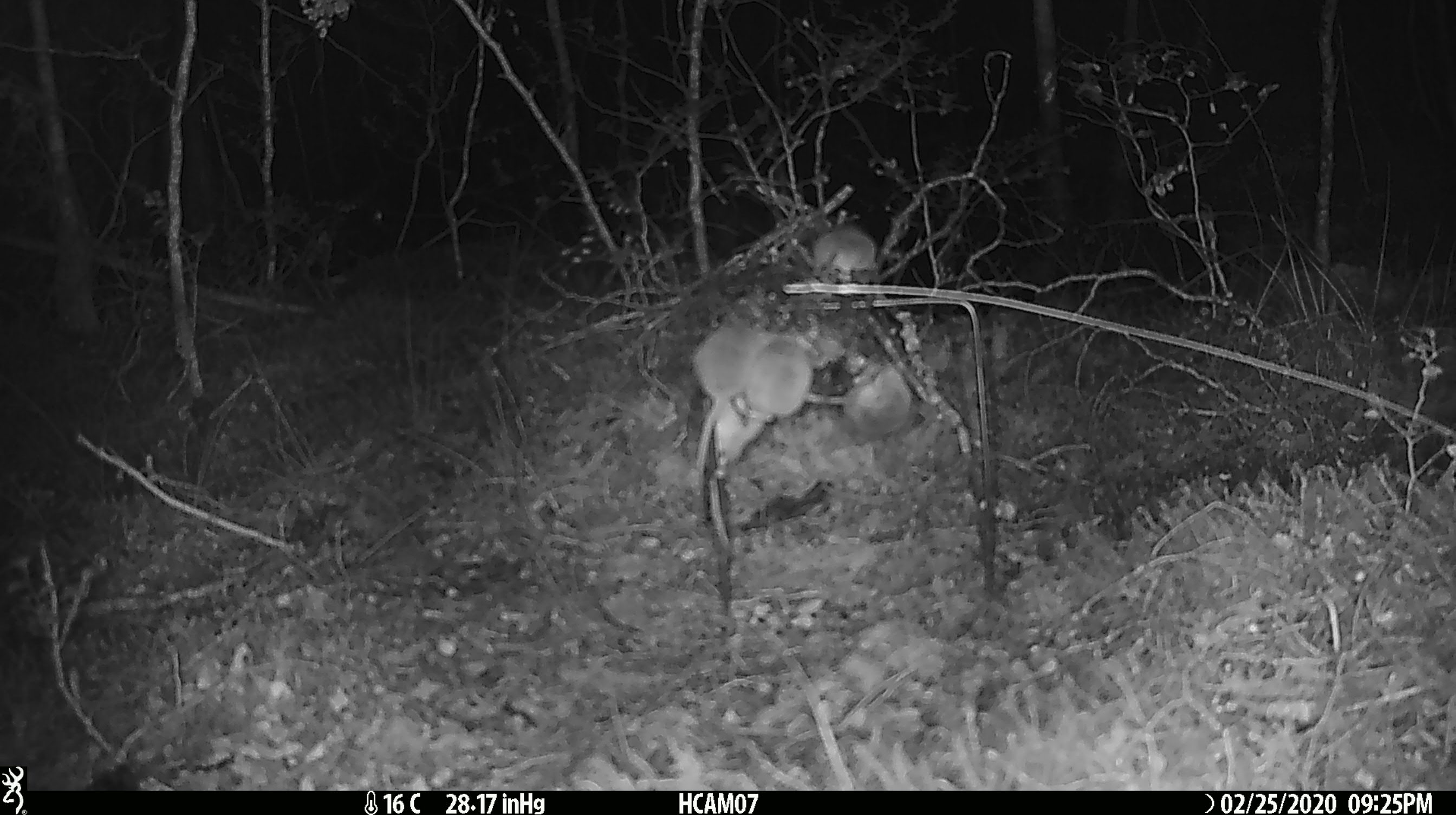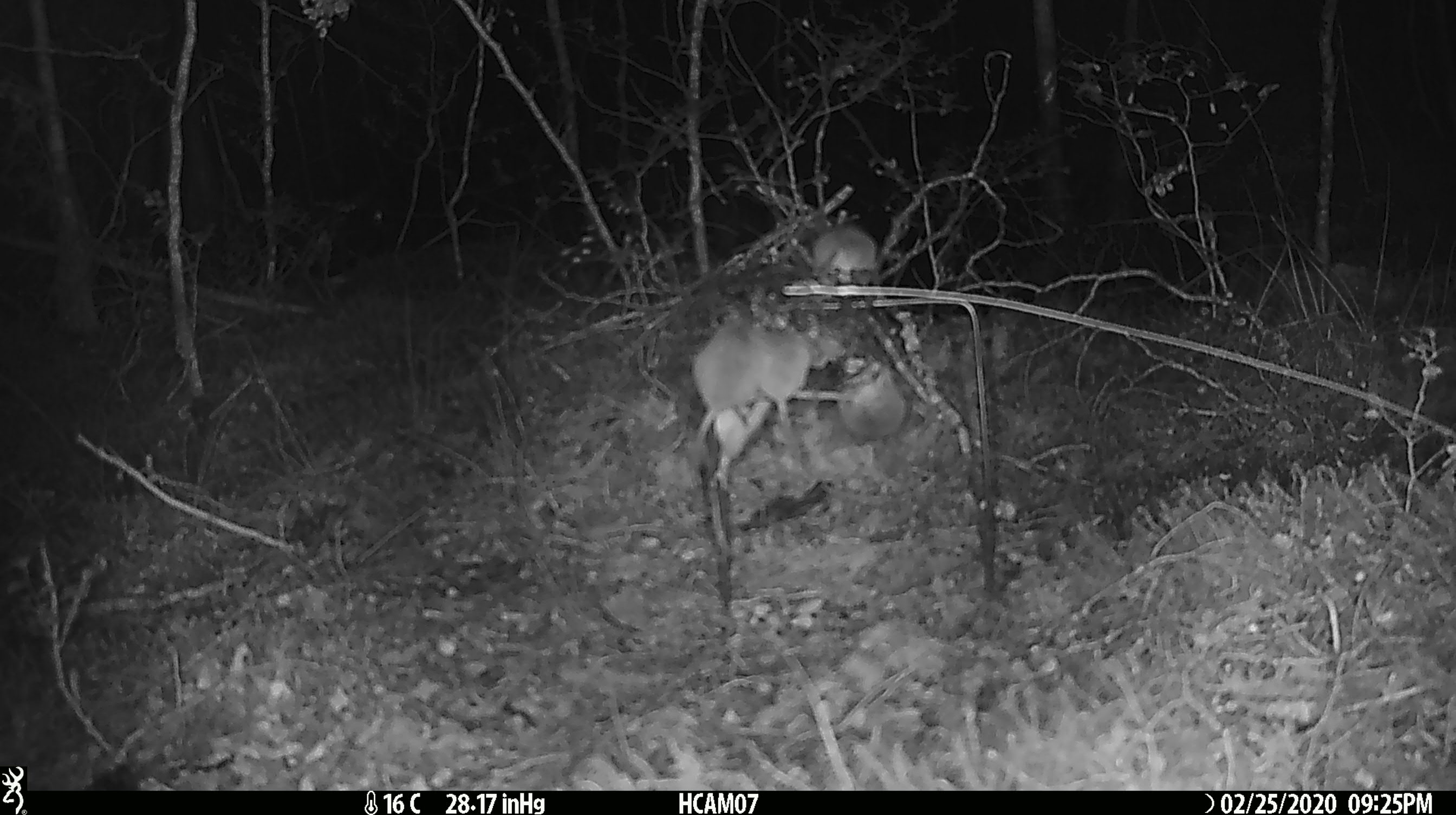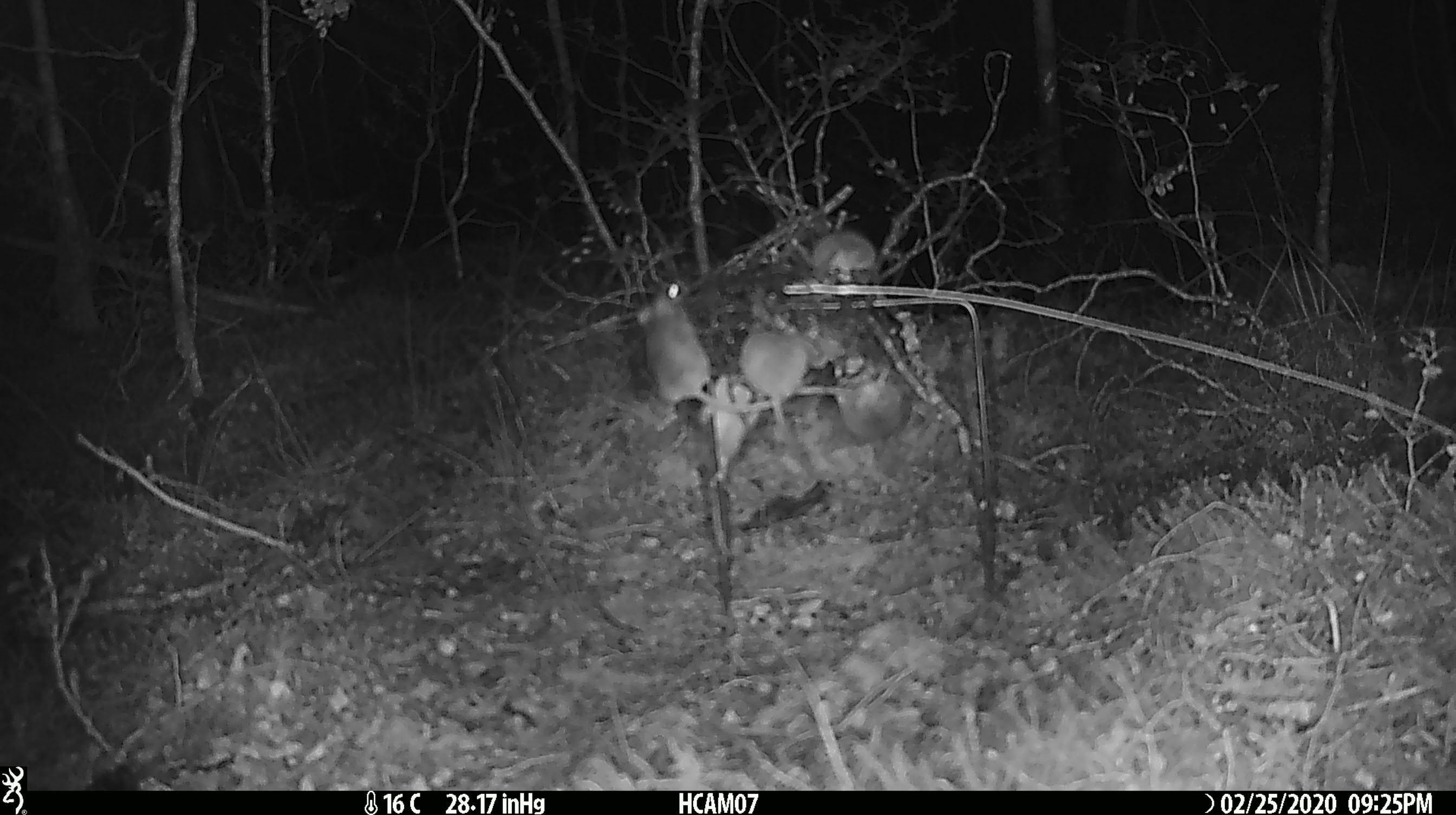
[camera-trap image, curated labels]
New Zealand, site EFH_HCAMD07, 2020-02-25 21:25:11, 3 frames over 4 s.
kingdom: Animalia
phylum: Chordata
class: Mammalia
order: Rodentia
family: Muridae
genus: Mus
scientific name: Mus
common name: mouse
Mouse (Mus).